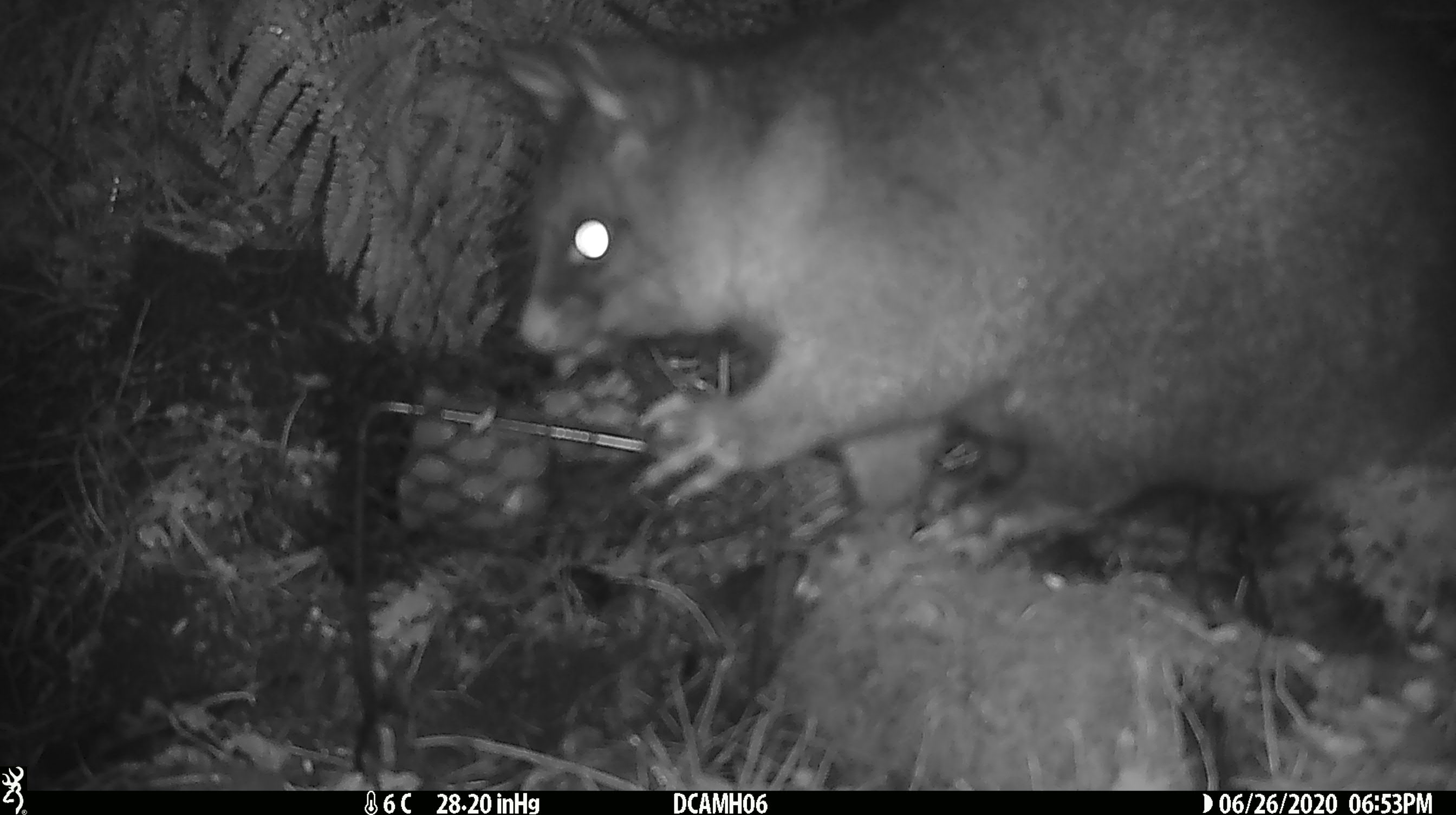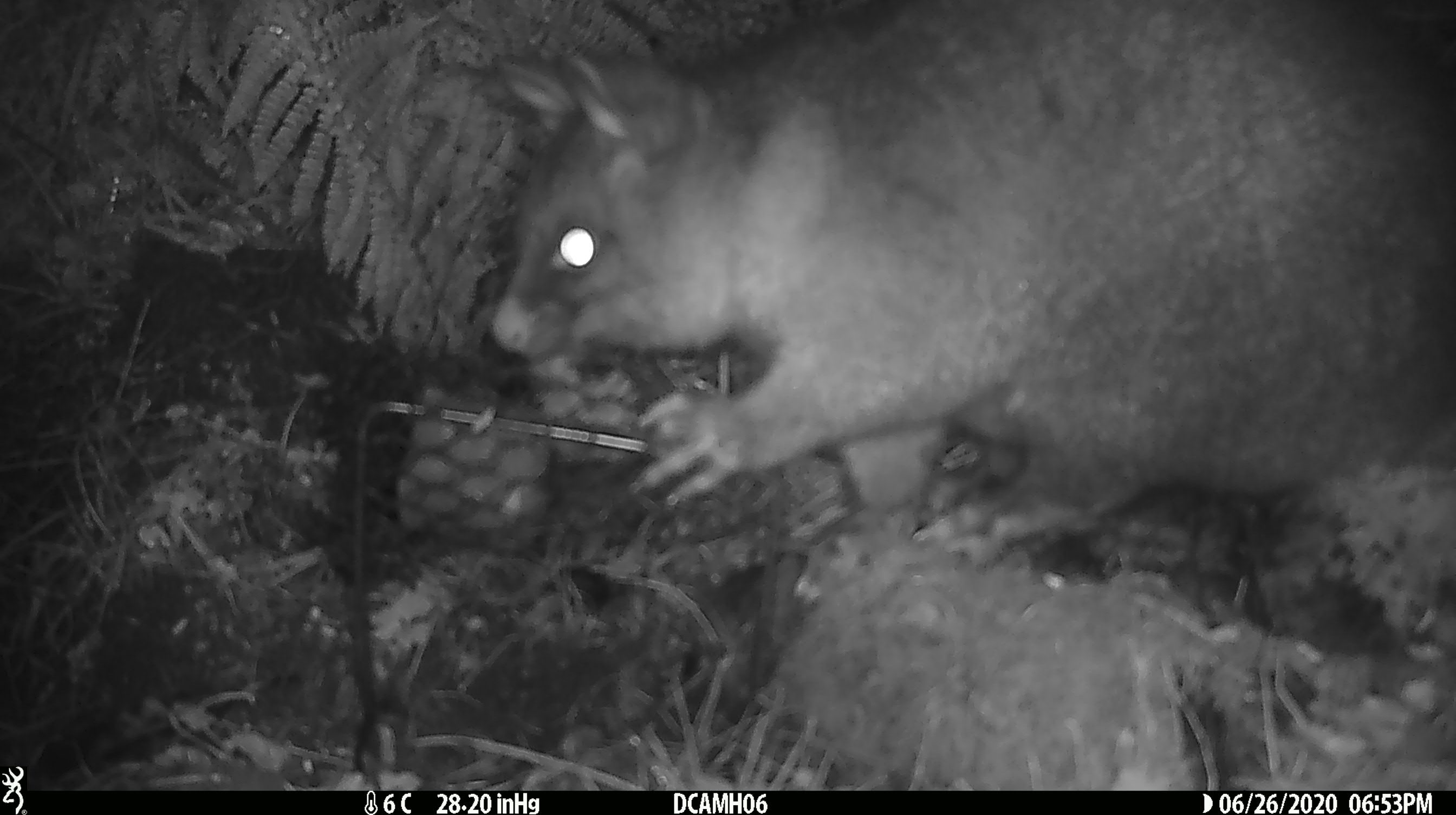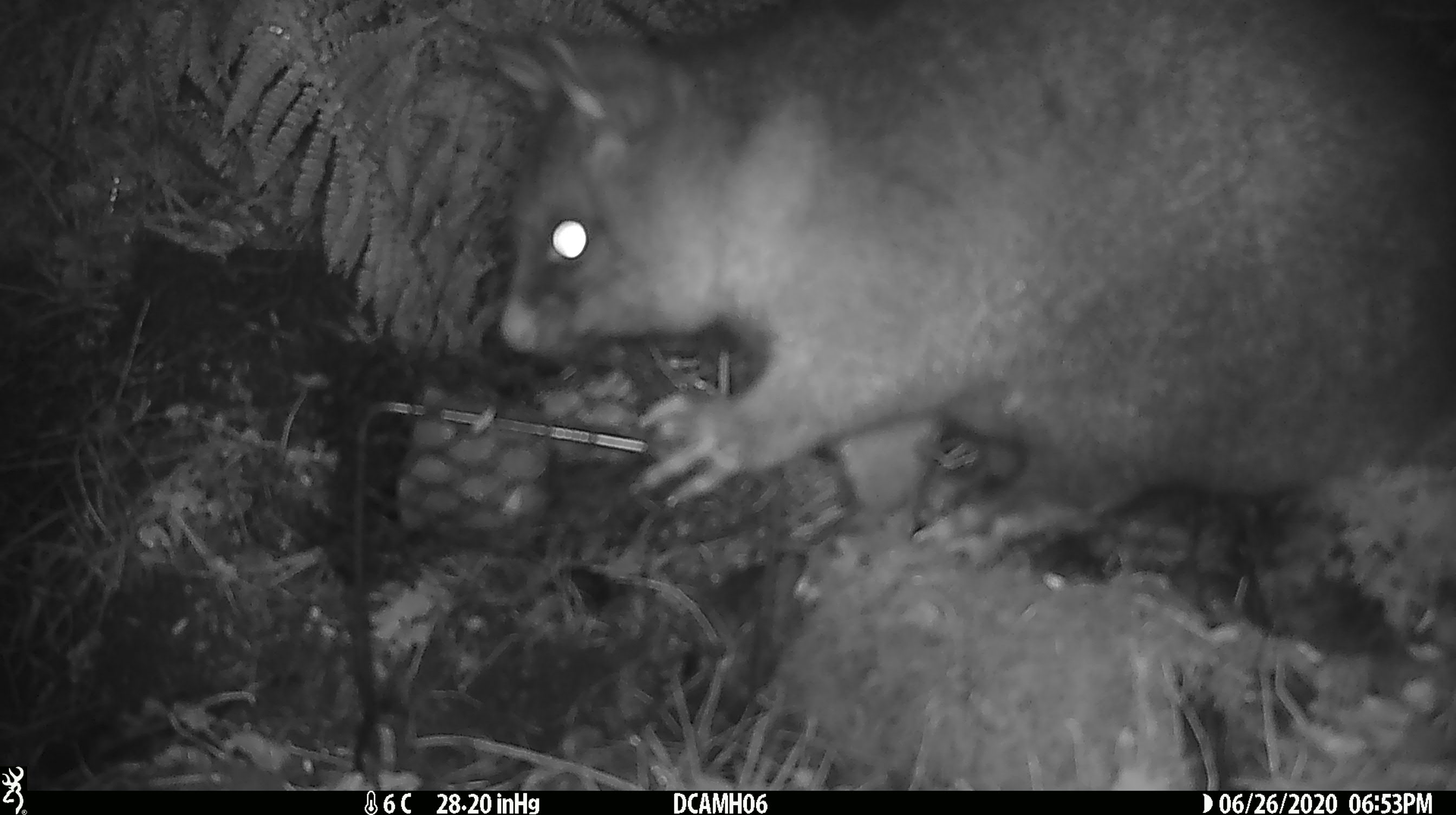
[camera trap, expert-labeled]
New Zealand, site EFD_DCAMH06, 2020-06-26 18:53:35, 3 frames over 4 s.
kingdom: Animalia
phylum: Chordata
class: Mammalia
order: Diprotodontia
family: Phalangeridae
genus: Trichosurus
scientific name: Trichosurus vulpecula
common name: common brushtail possum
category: possum